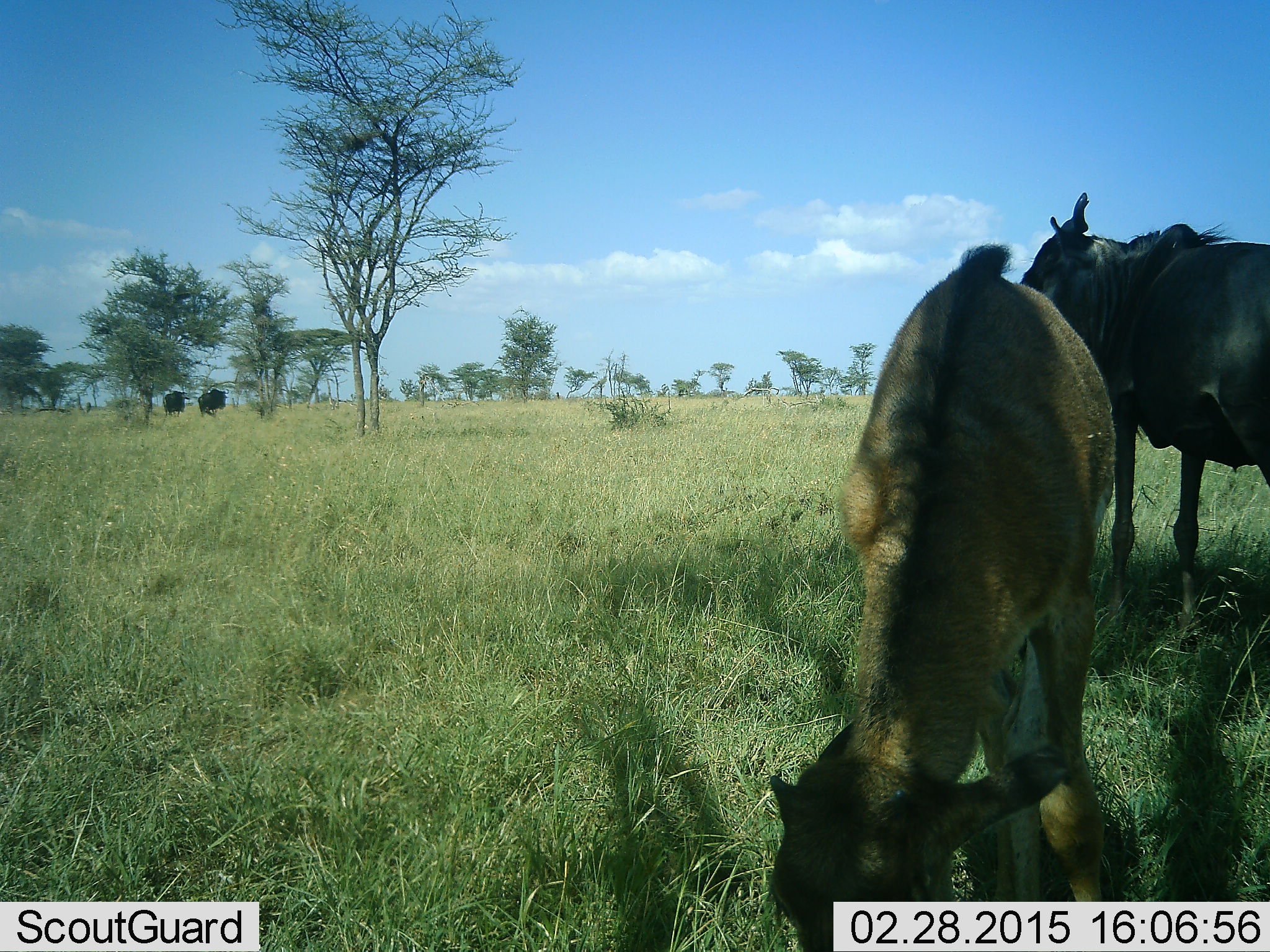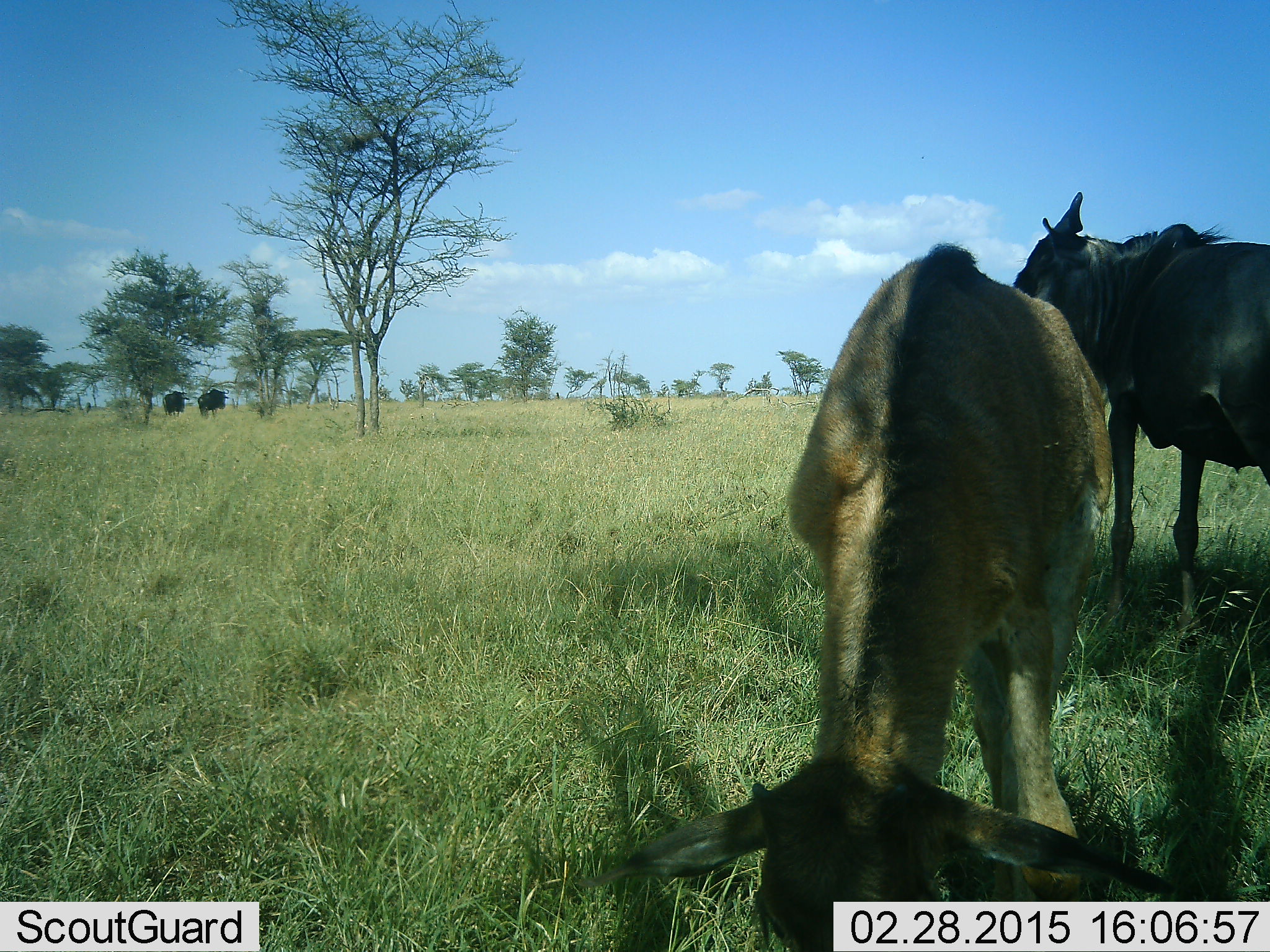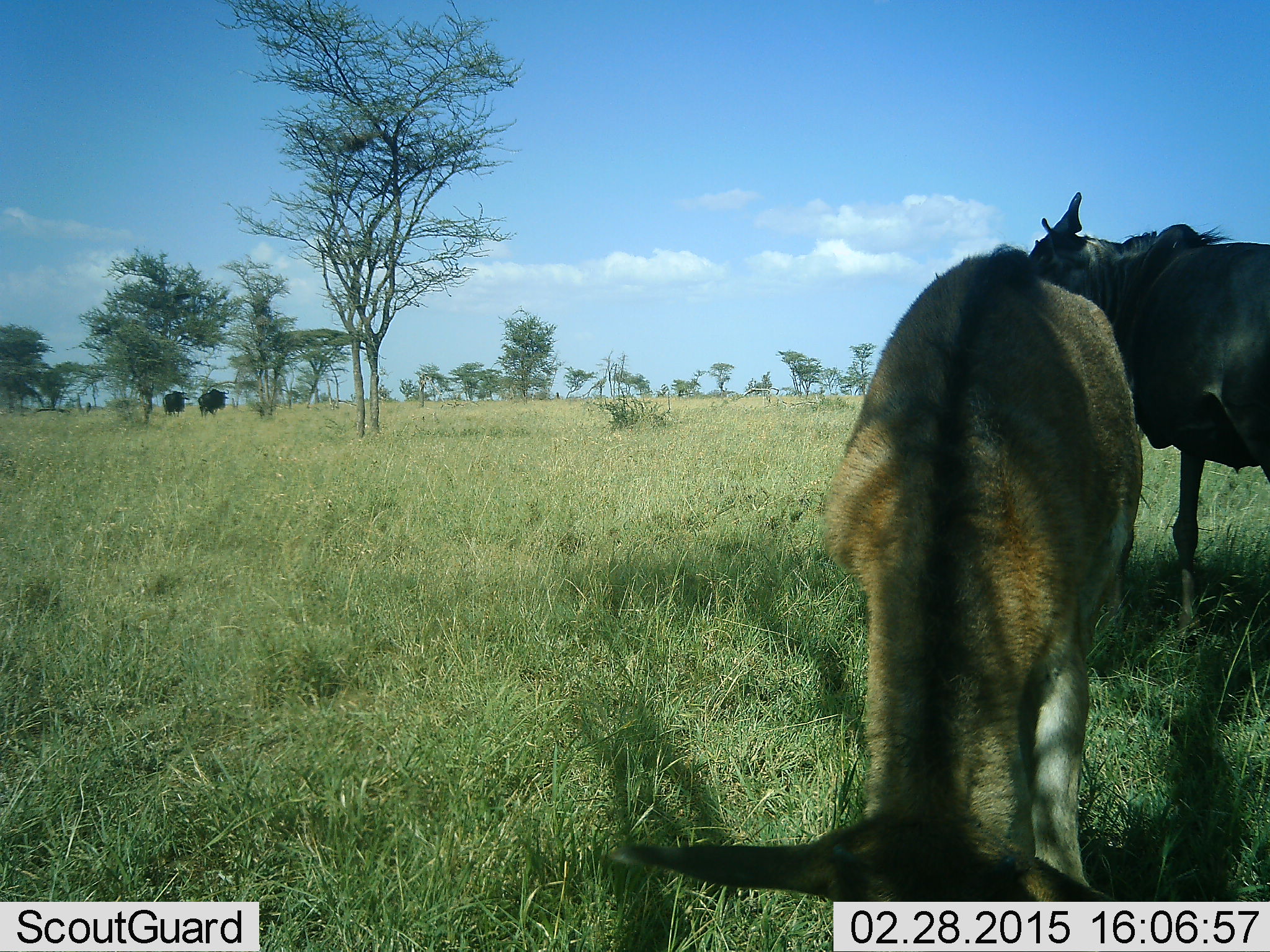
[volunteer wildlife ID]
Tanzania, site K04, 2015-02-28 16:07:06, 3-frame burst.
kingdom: Animalia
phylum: Chordata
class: Mammalia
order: Artiodactyla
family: Bovidae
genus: Connochaetes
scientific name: Connochaetes taurinus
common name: blue wildebeest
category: wildebeest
Wildebeest (blue wildebeest) (Connochaetes taurinus), count 4. Behavior (volunteer vote fractions): standing 83%, resting 0%, moving 0%, interacting 0%. Young present (vote fraction): 50%. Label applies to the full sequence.